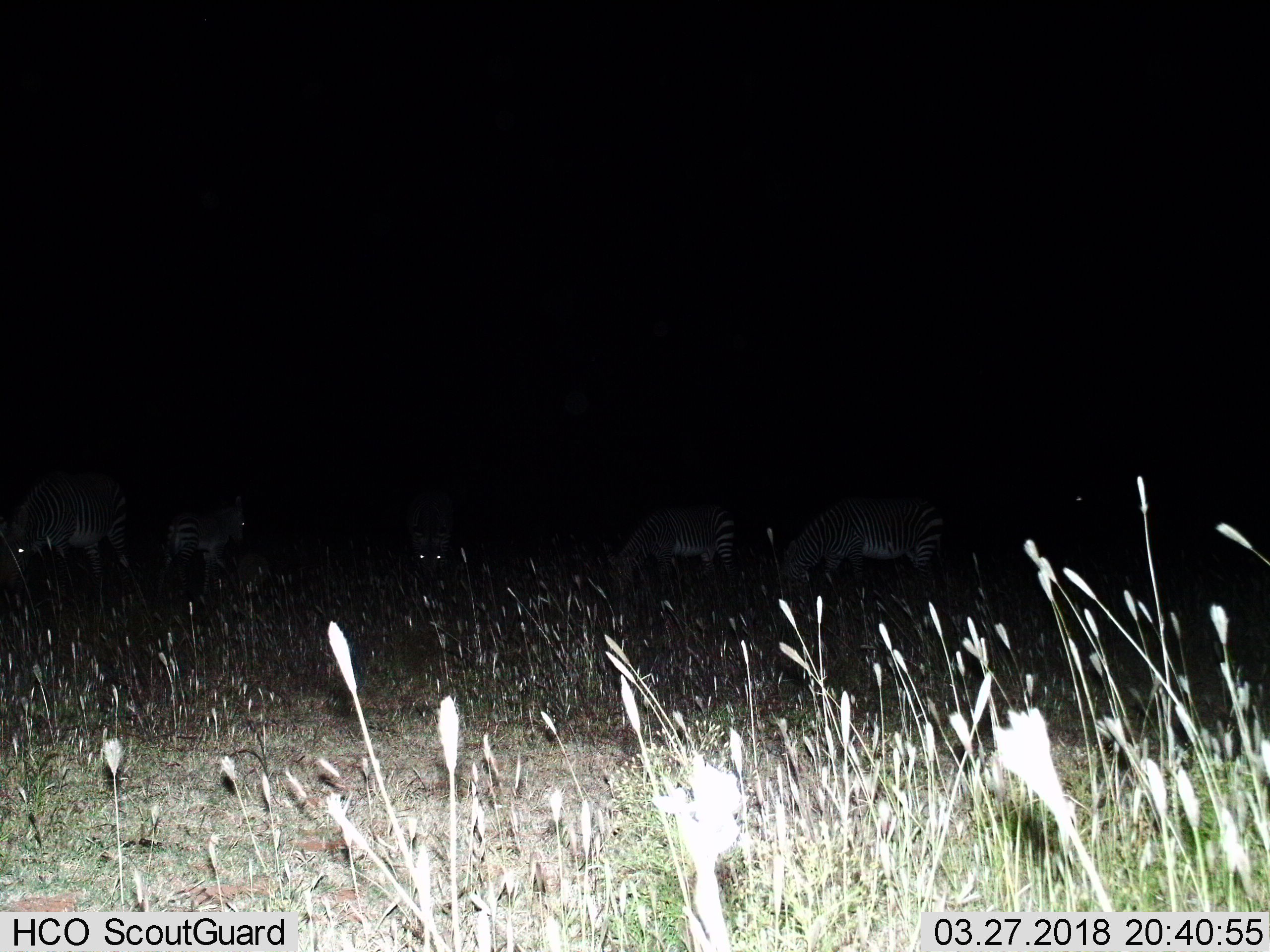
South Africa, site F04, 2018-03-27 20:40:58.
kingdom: Animalia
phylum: Chordata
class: Mammalia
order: Perissodactyla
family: Equidae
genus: Equus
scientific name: Equus zebra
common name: mountain zebra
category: zebramountain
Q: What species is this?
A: Zebramountain (mountain zebra) (Equus zebra).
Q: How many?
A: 6.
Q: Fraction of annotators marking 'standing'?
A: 80%.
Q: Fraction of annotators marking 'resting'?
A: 0%.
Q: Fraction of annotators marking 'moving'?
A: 60%.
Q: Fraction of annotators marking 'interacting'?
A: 0%.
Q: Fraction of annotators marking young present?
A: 80%.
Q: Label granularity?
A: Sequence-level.